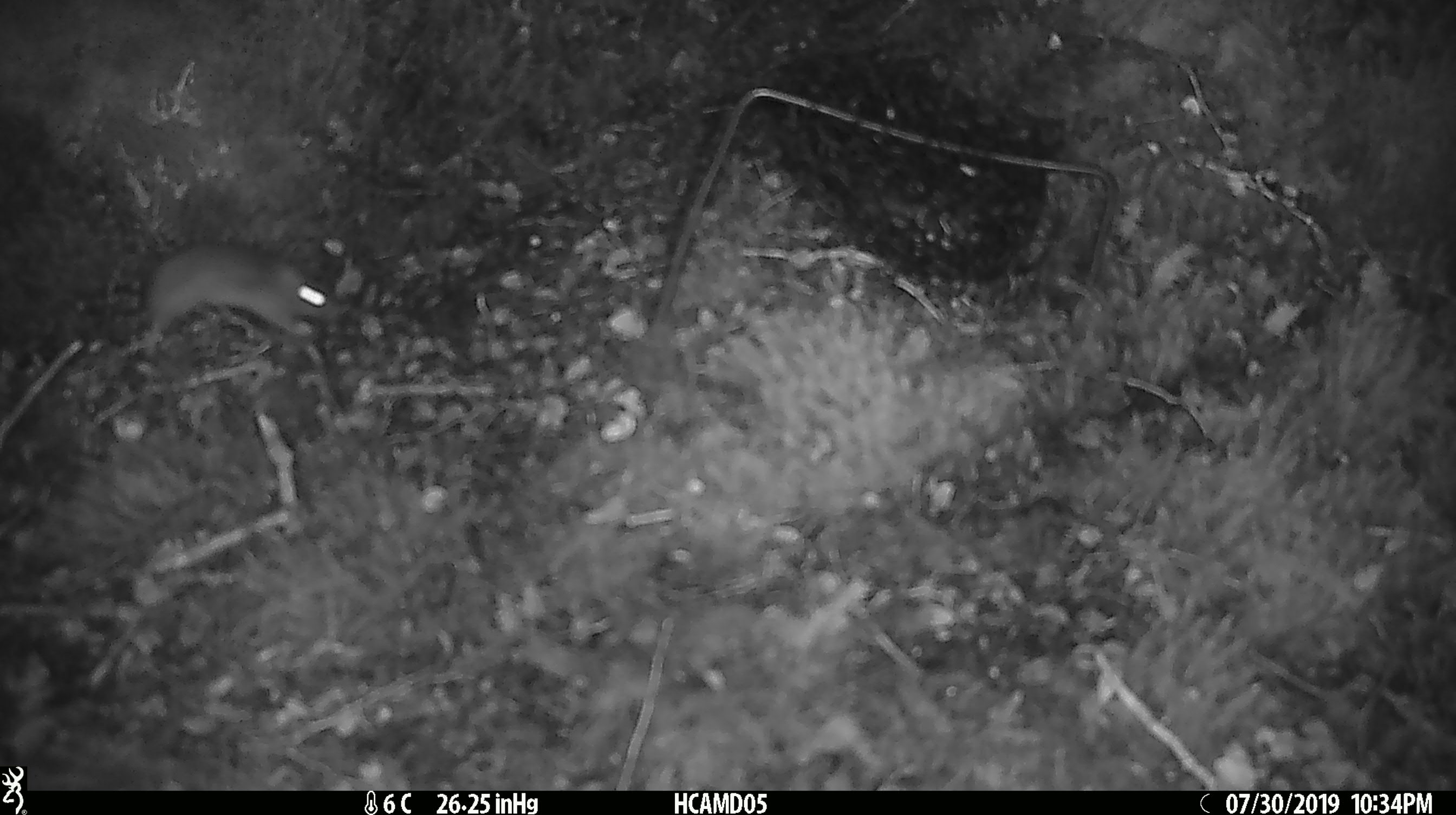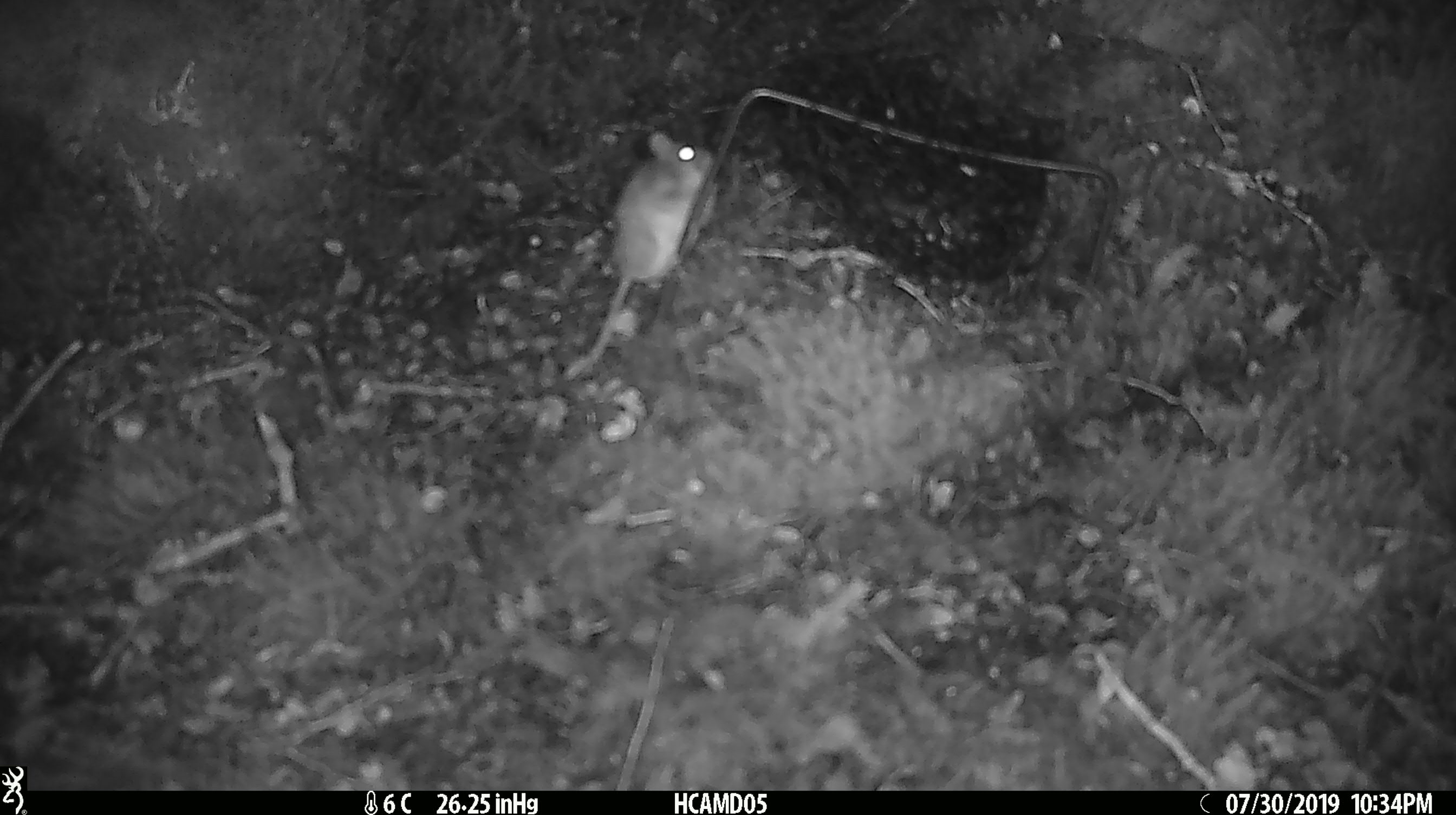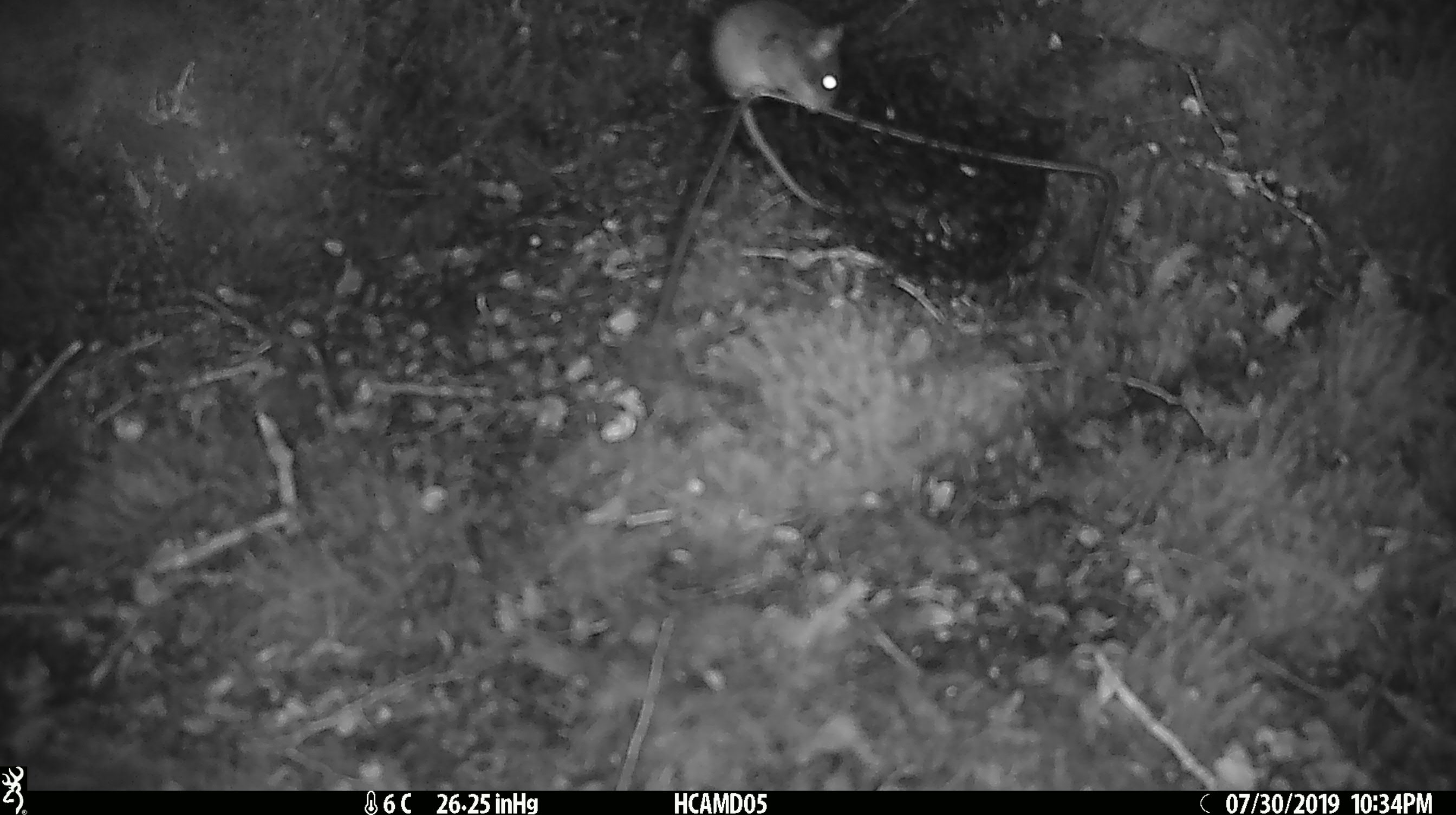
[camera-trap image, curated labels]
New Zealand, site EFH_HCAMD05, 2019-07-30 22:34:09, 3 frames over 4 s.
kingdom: Animalia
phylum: Chordata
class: Mammalia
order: Rodentia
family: Muridae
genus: Mus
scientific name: Mus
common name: mouse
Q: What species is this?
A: Mouse (Mus).